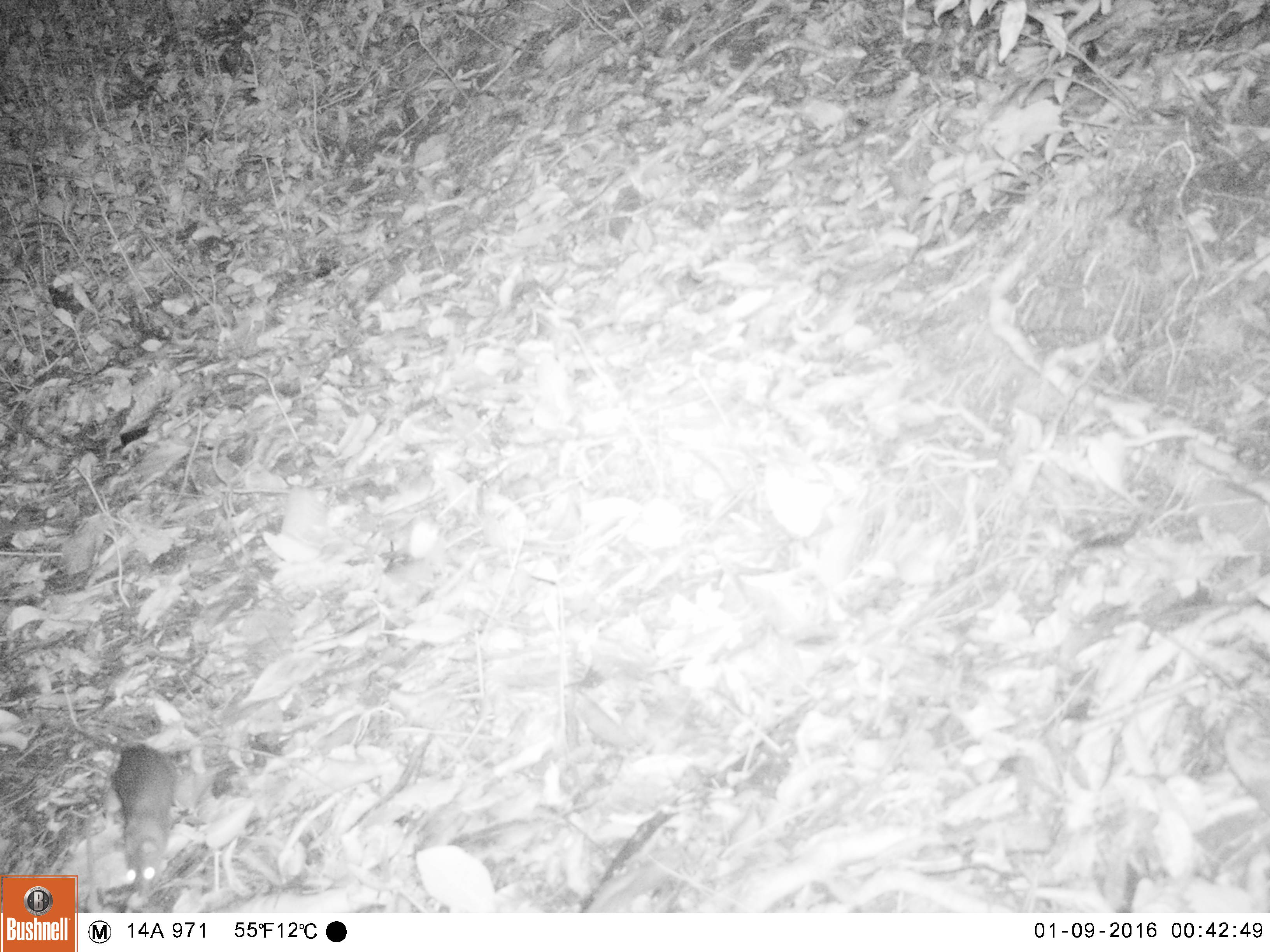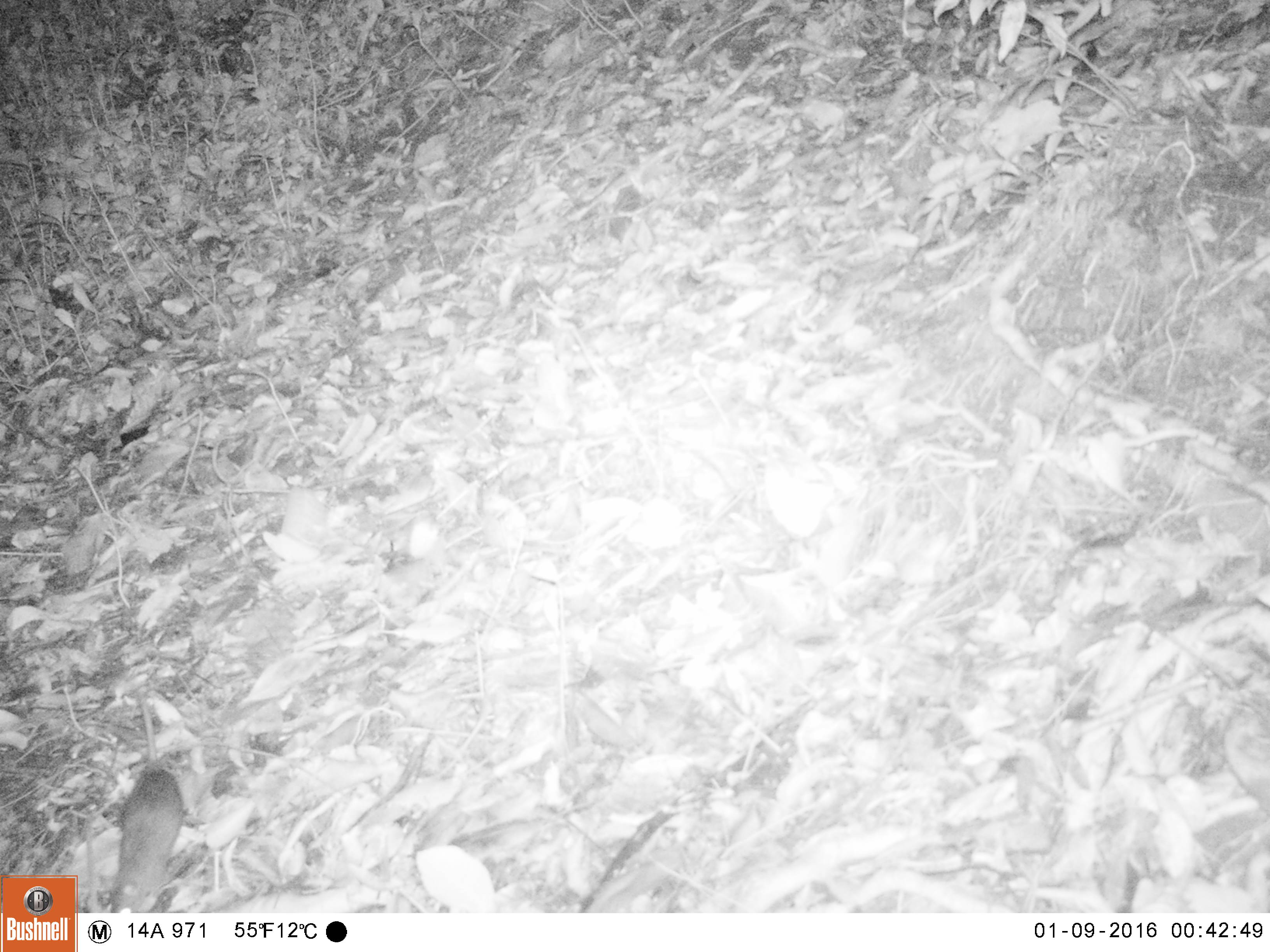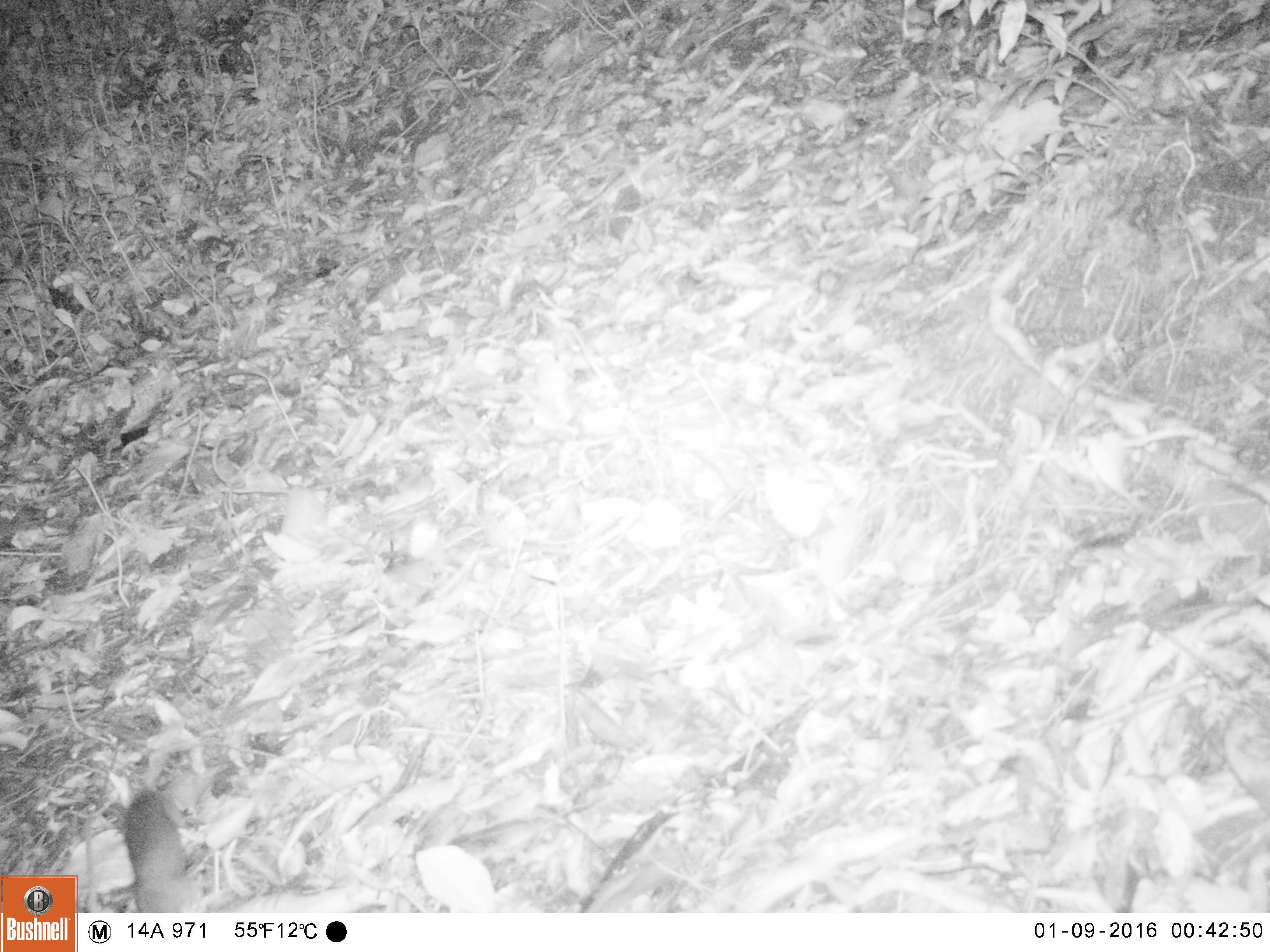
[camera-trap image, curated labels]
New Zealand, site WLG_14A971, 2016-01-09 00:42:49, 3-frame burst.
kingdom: Animalia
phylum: Chordata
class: Mammalia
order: Rodentia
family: Muridae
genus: Rattus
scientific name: Rattus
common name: rat